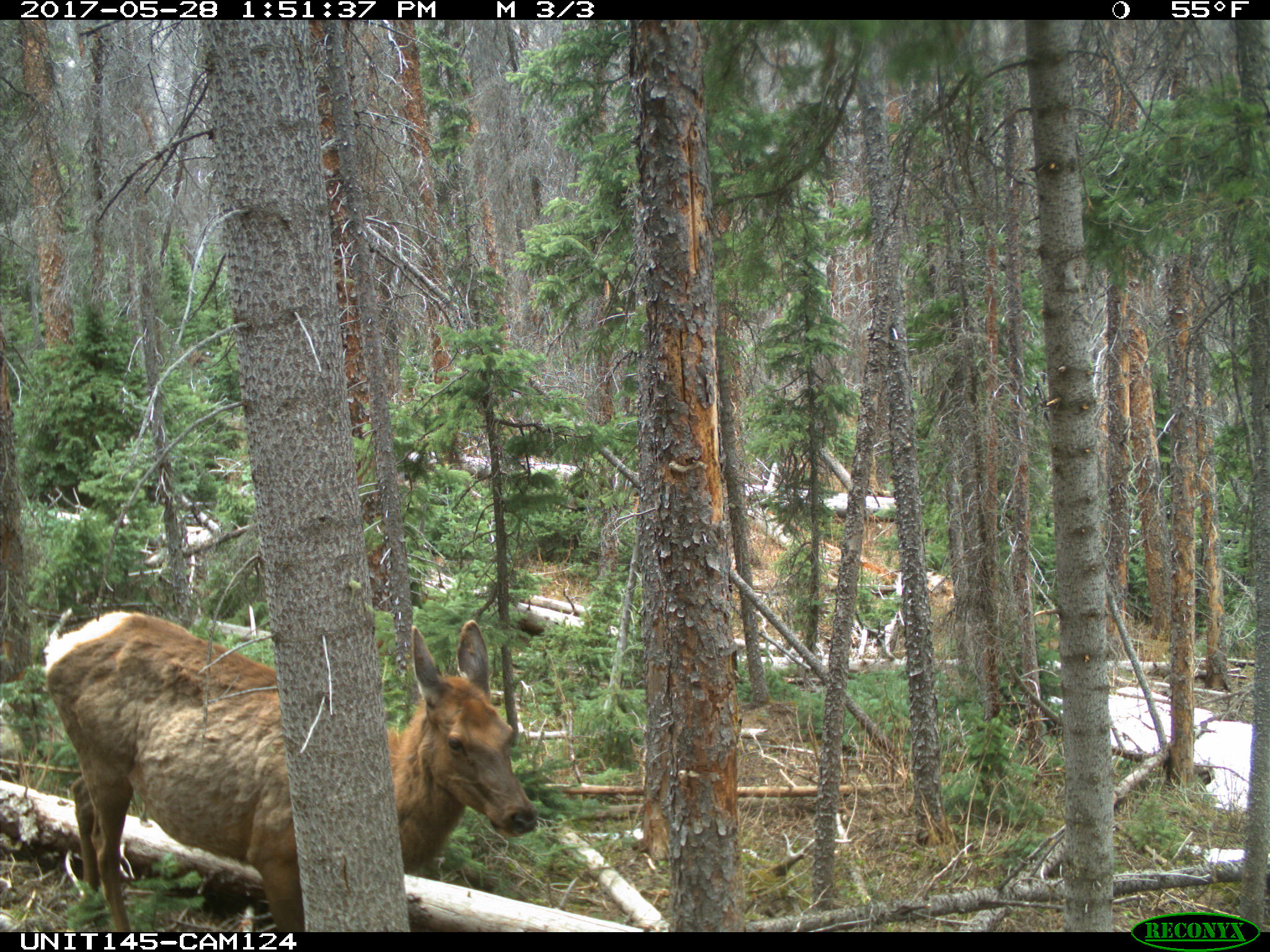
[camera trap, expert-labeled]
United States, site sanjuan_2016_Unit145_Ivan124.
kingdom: Animalia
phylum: Chordata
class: Mammalia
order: Artiodactyla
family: Cervidae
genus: Cervus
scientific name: Cervus elaphus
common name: red deer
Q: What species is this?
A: Cervus elaphus (red deer).